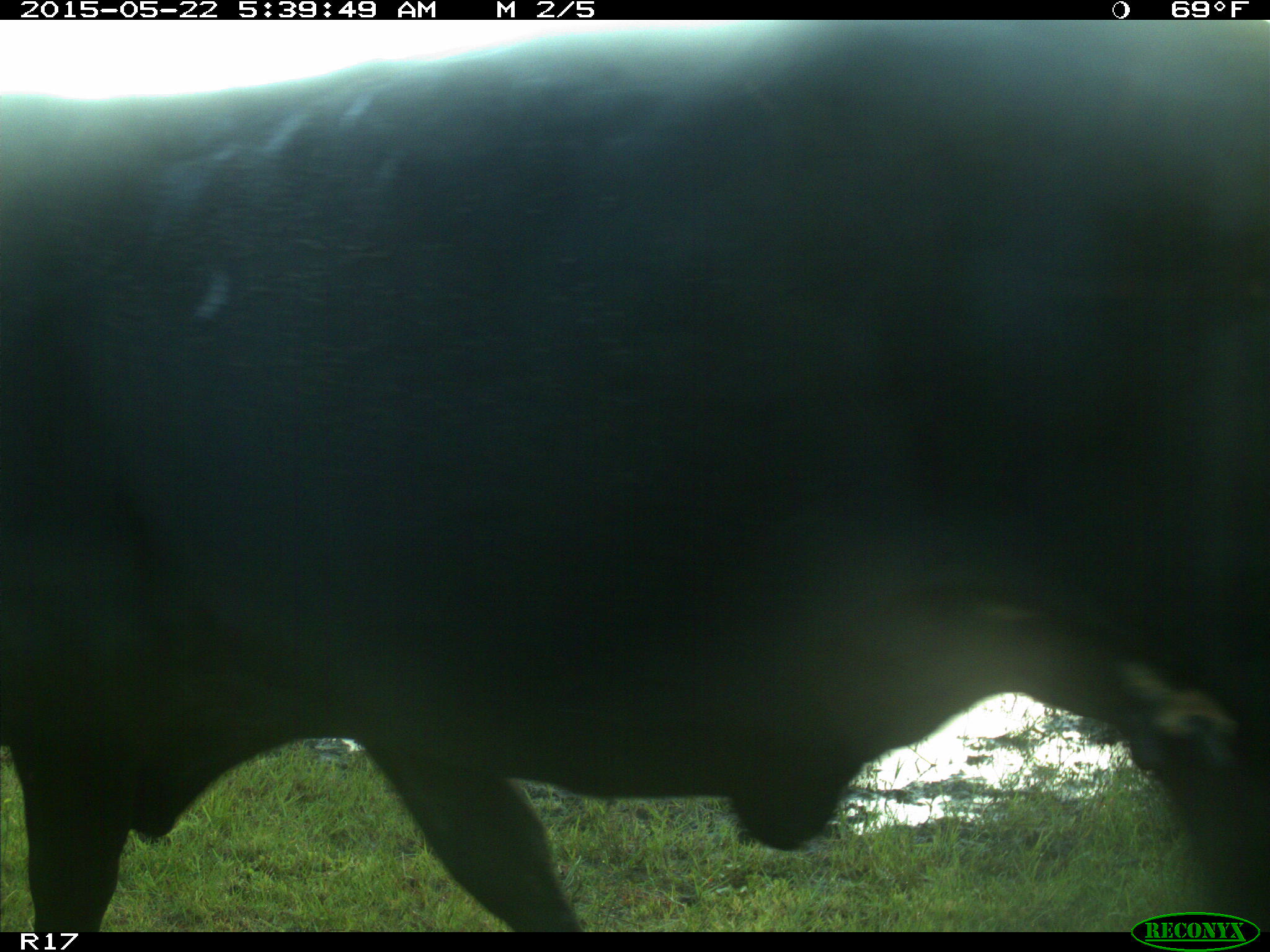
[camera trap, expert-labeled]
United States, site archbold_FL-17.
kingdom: Animalia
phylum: Chordata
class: Mammalia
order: Artiodactyla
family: Bovidae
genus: Bos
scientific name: Bos taurus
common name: domestic cow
Bos taurus (domestic cow).